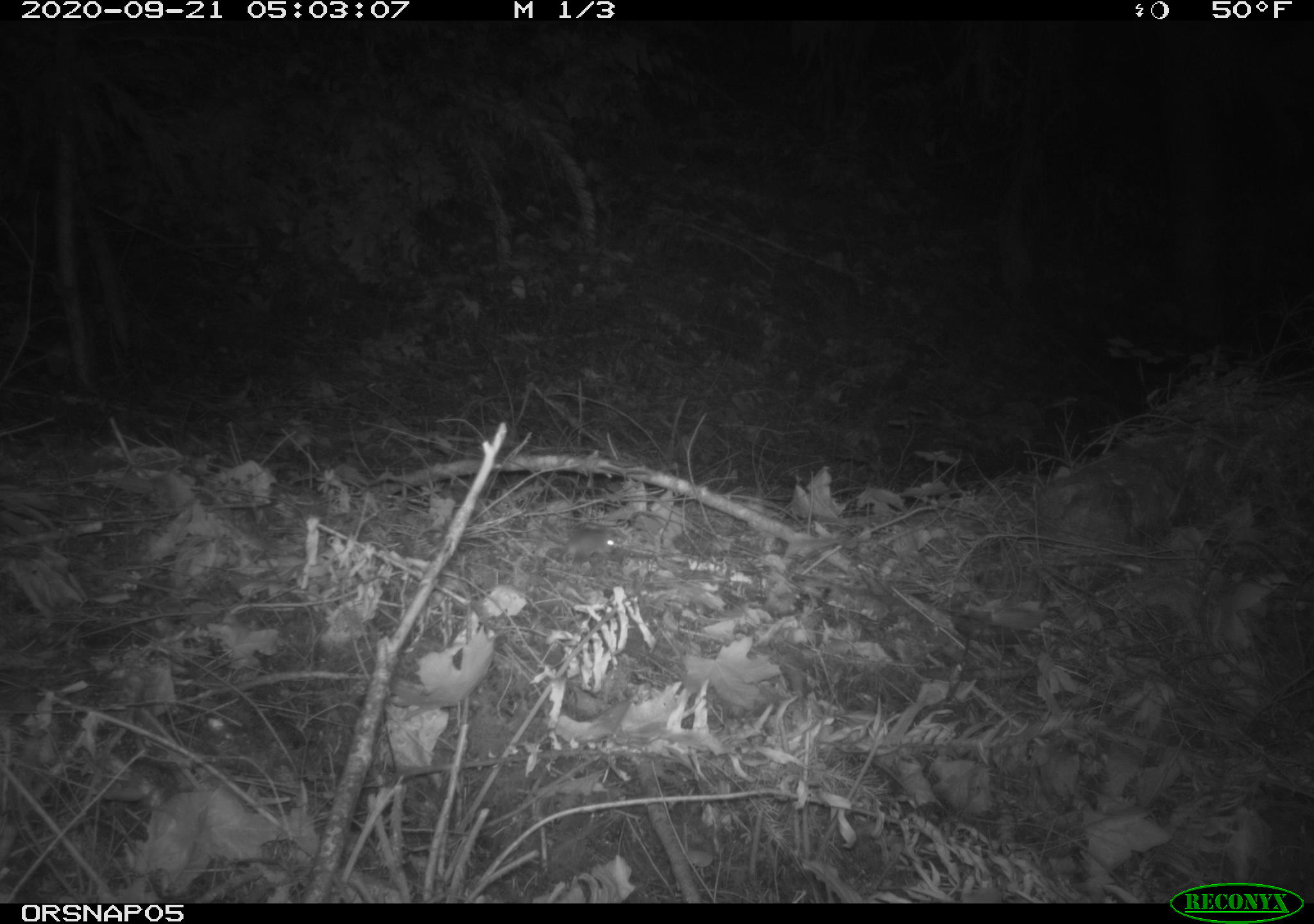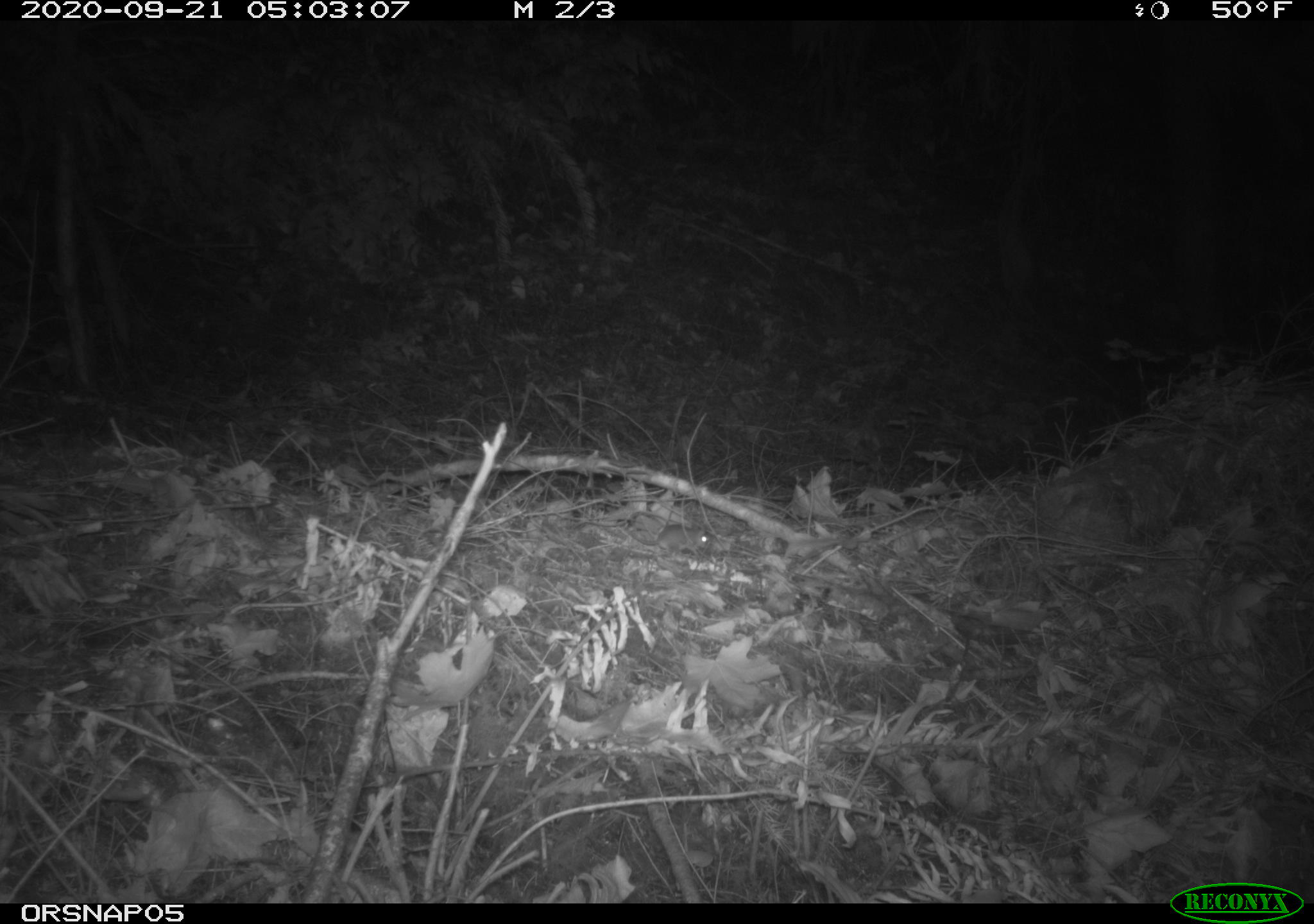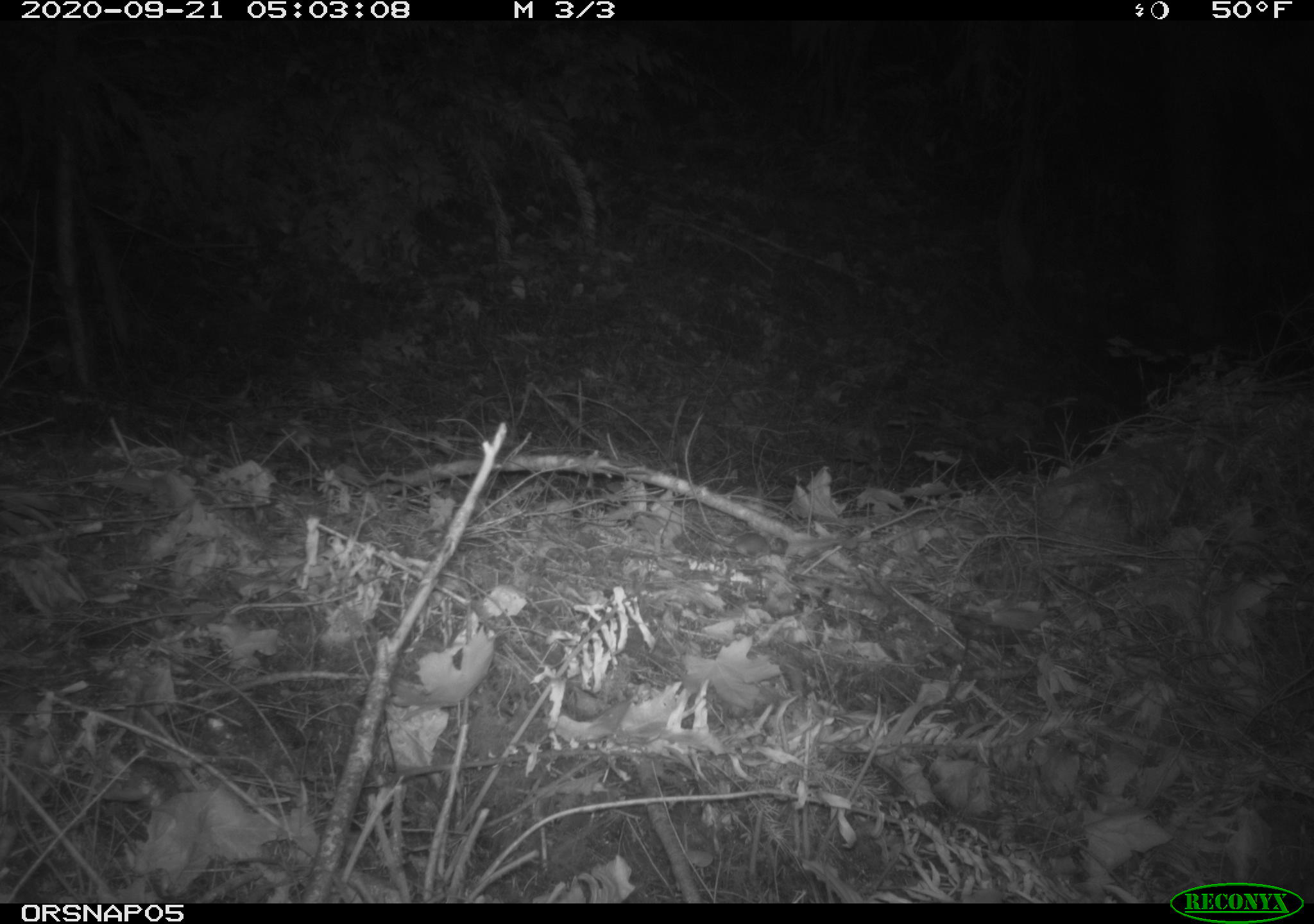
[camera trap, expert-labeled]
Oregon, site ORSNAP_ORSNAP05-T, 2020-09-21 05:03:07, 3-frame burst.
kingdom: Animalia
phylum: Chordata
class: Mammalia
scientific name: Mammalia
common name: small mammal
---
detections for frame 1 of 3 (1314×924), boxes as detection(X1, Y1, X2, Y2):
small mammal: detection(526, 511, 638, 583)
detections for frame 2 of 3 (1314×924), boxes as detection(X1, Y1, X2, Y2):
small mammal: detection(587, 515, 721, 561)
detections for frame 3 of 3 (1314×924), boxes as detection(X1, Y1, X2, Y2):
small mammal: detection(668, 517, 788, 560)